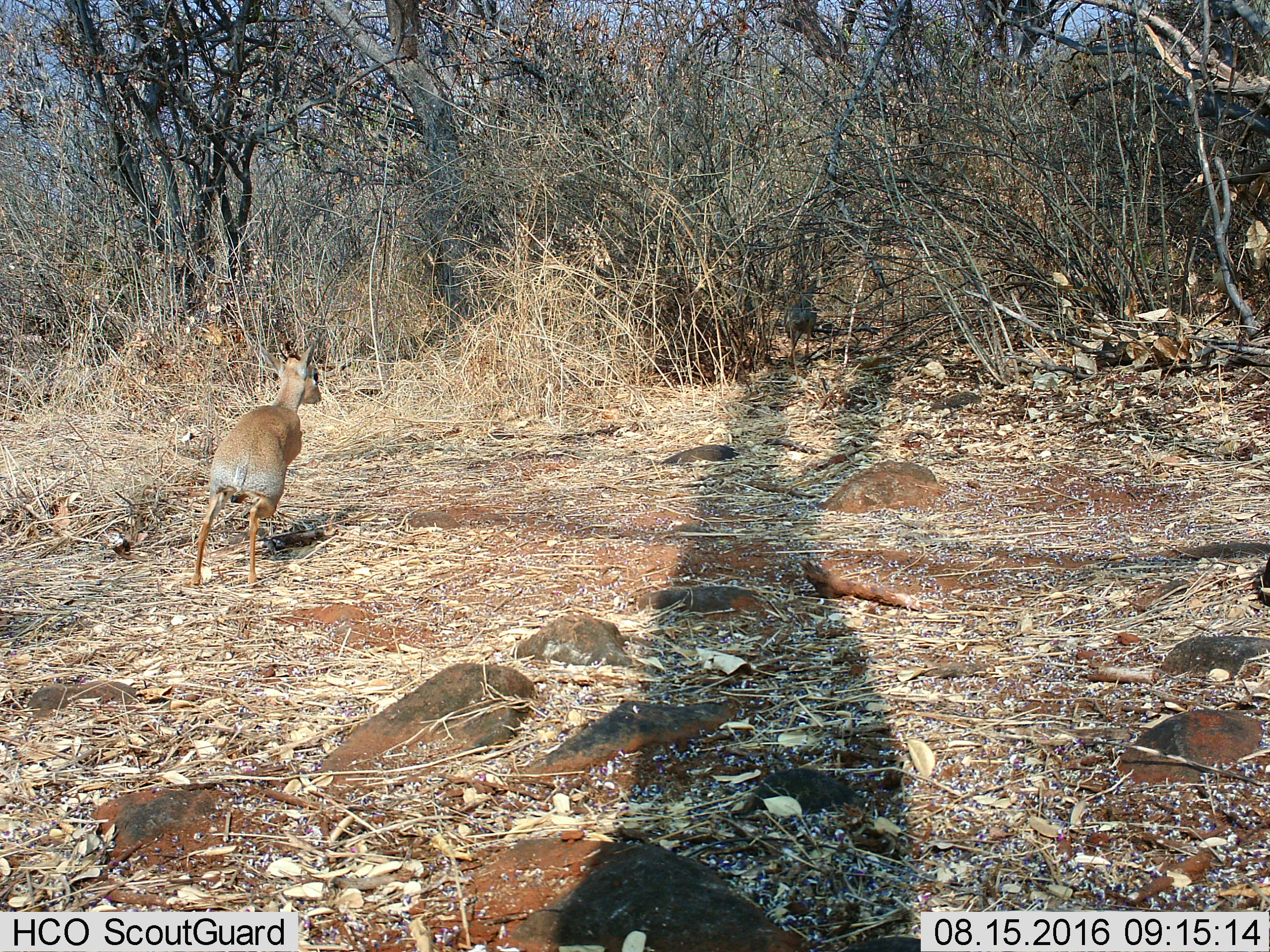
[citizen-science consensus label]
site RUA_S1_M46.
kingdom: Animalia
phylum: Chordata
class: Mammalia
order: Artiodactyla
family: Bovidae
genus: Madoqua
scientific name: Madoqua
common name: dik-dik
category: dikdik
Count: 1.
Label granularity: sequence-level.